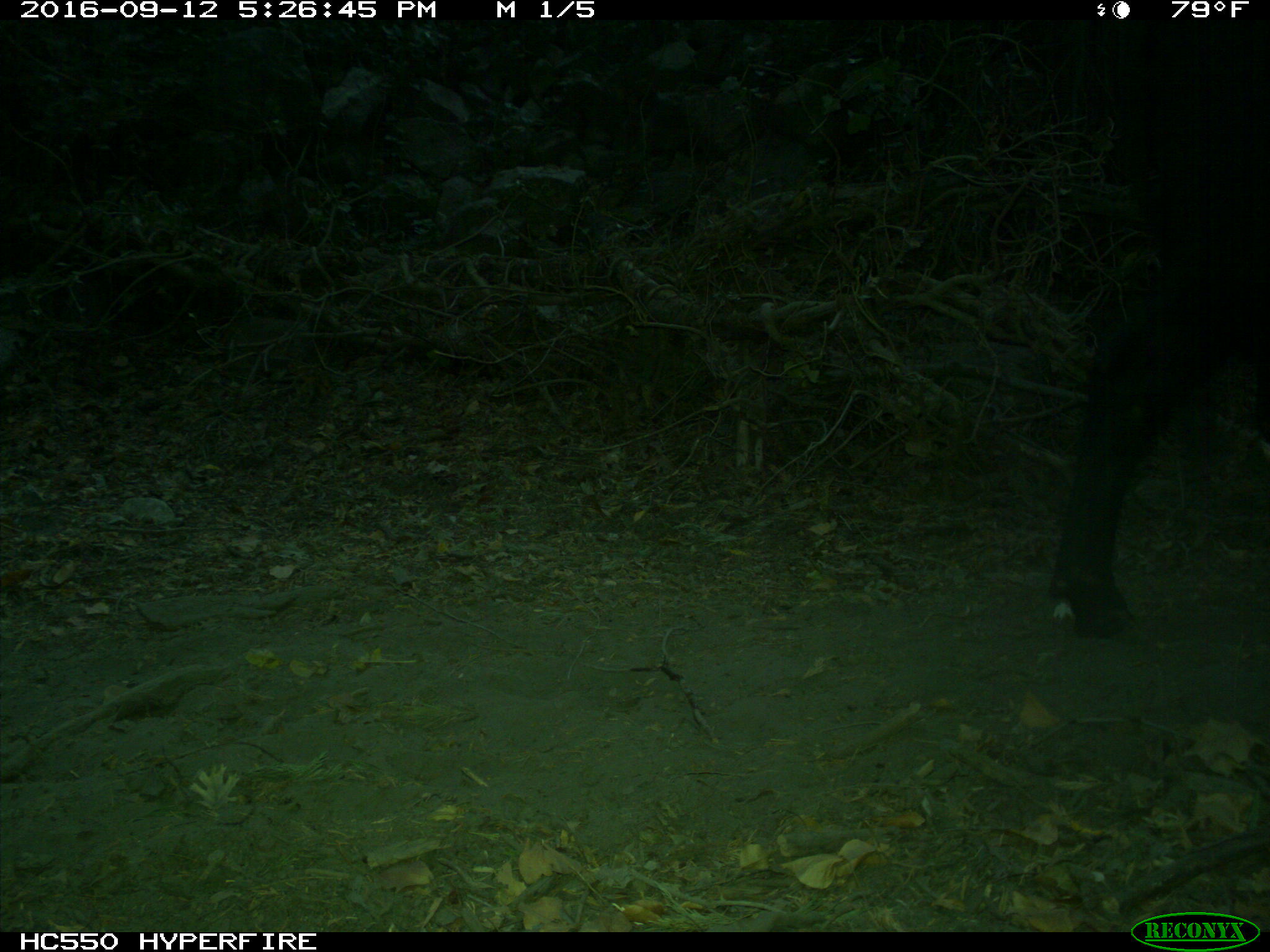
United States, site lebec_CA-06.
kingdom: Animalia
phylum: Chordata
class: Mammalia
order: Artiodactyla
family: Bovidae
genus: Bos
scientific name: Bos taurus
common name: domestic cow